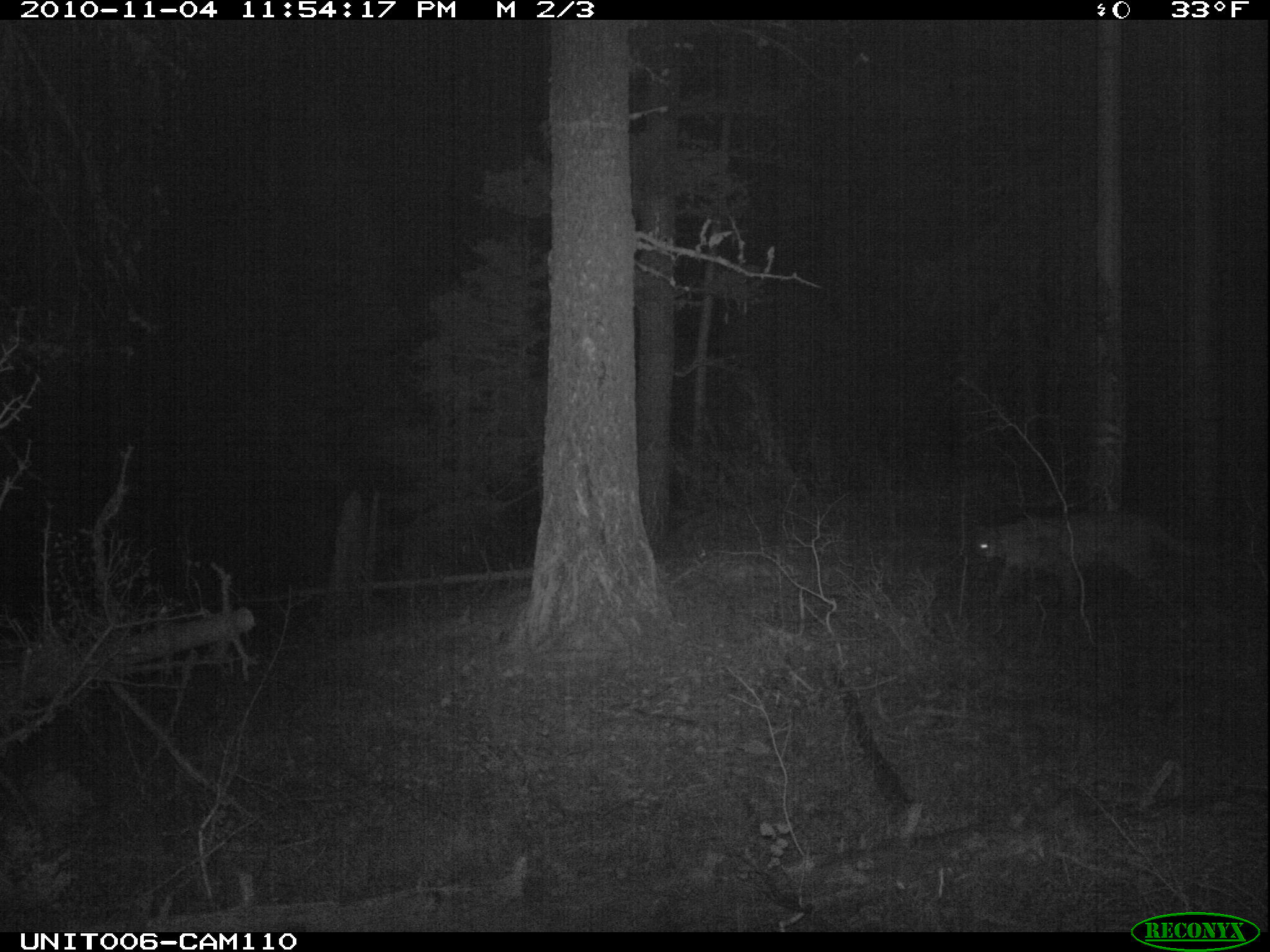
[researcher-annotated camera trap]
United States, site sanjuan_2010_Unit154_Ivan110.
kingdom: Animalia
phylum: Chordata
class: Mammalia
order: Carnivora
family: Felidae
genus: Puma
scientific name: Puma concolor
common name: mountain lion